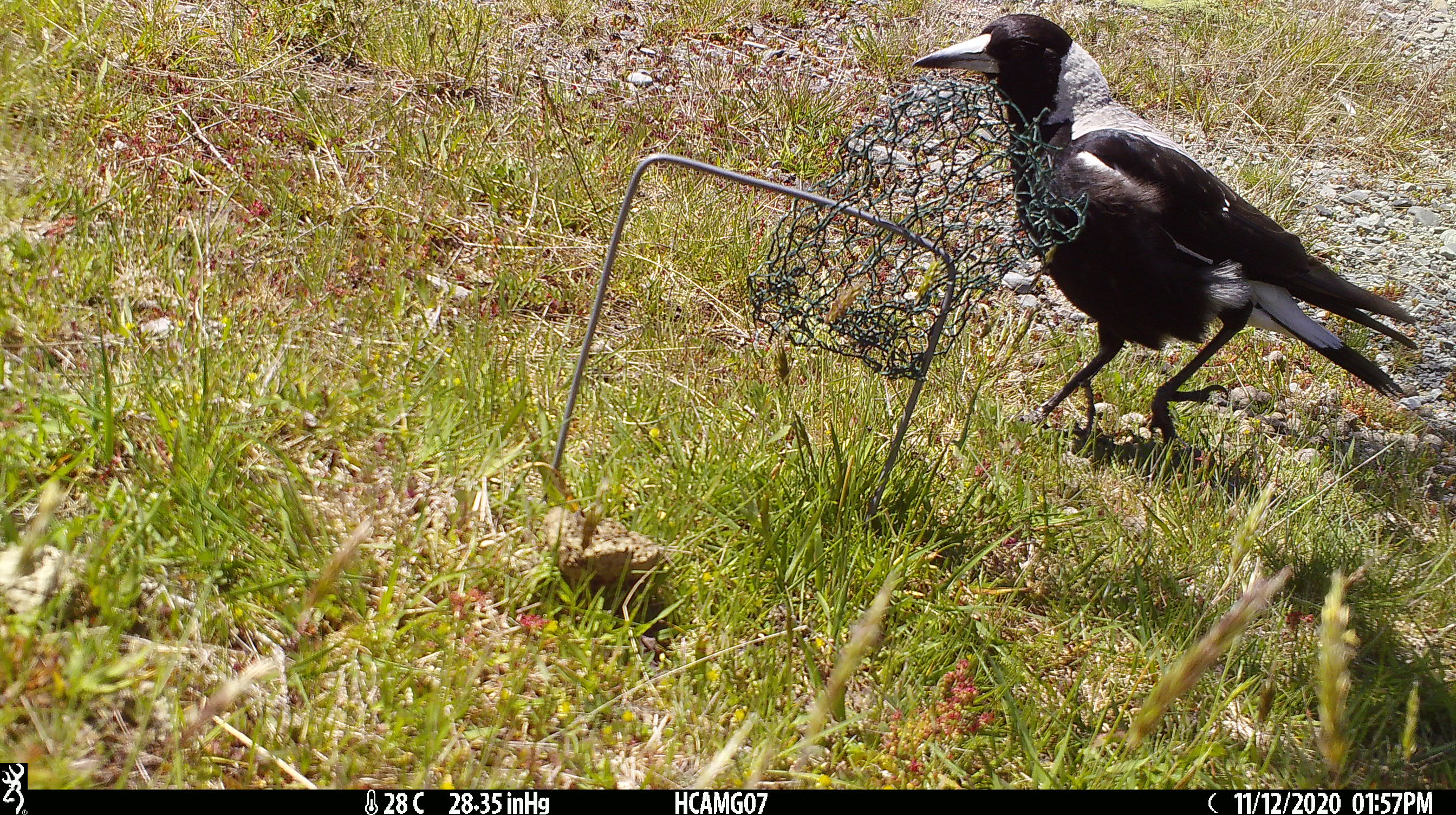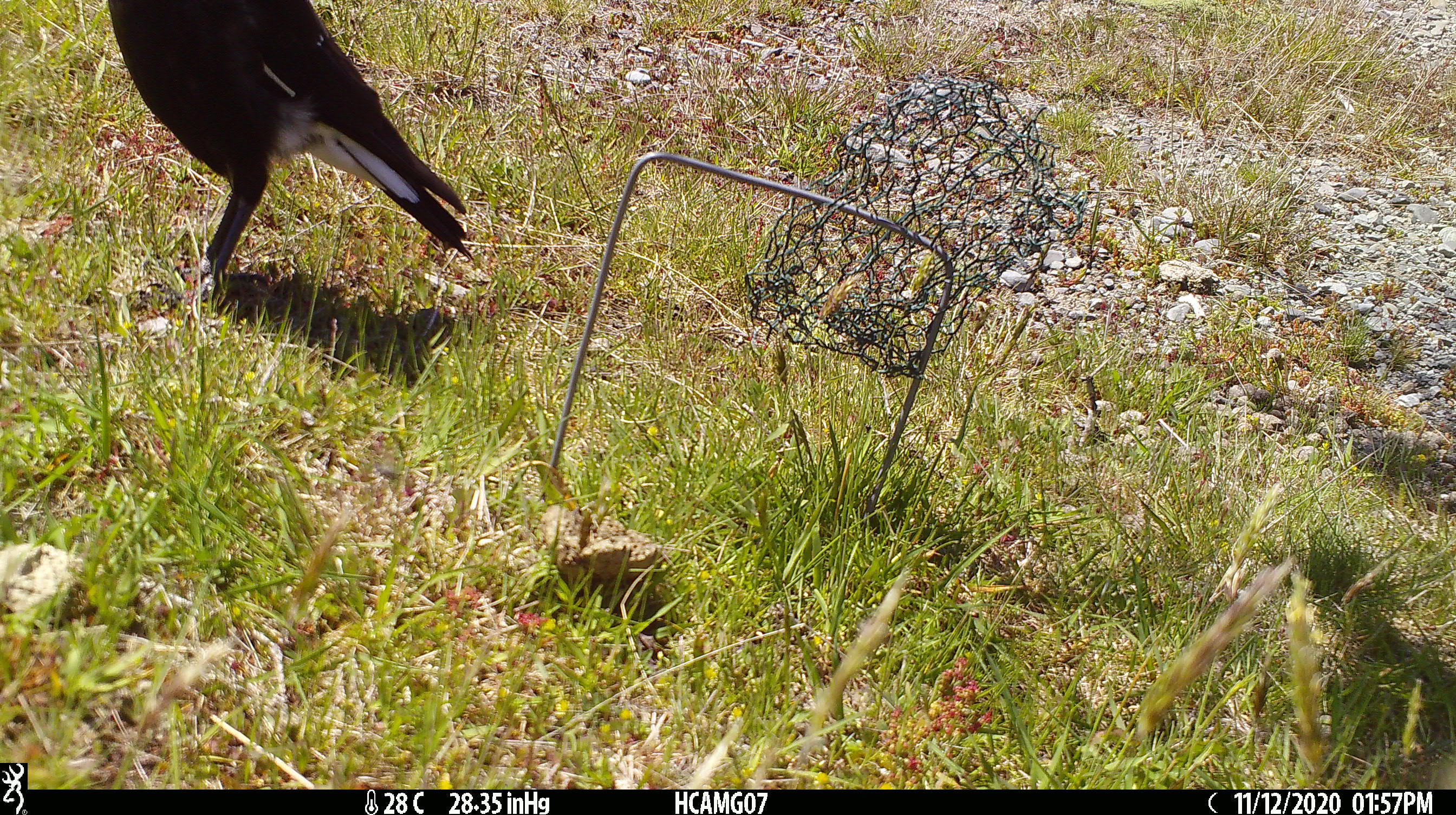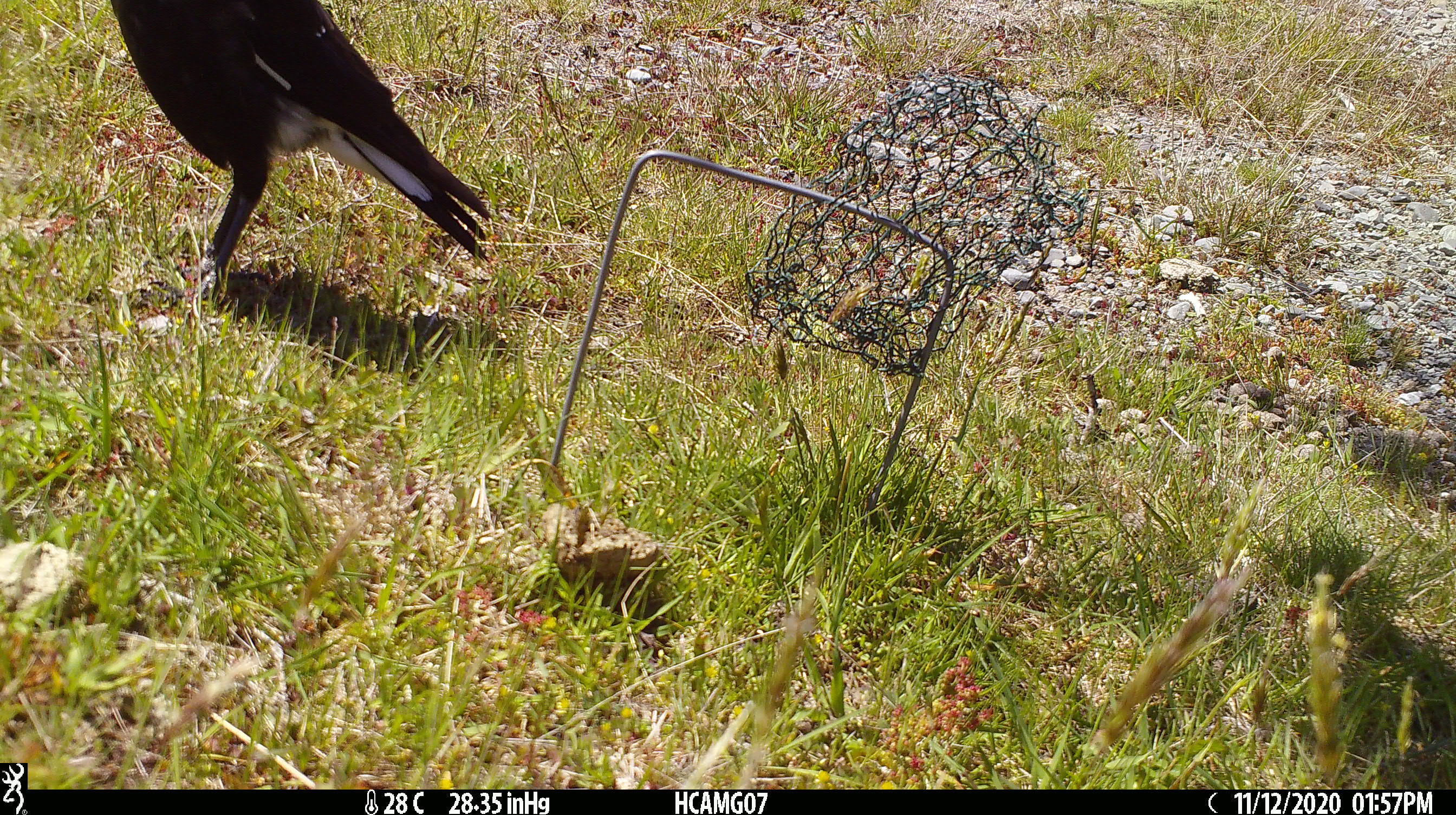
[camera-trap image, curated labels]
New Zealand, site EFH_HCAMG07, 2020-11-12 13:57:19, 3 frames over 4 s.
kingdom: Animalia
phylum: Chordata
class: Aves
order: Passeriformes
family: Artamidae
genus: Gymnorhina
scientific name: Gymnorhina tibicen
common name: australian magpie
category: magpie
Magpie (australian magpie) (Gymnorhina tibicen).